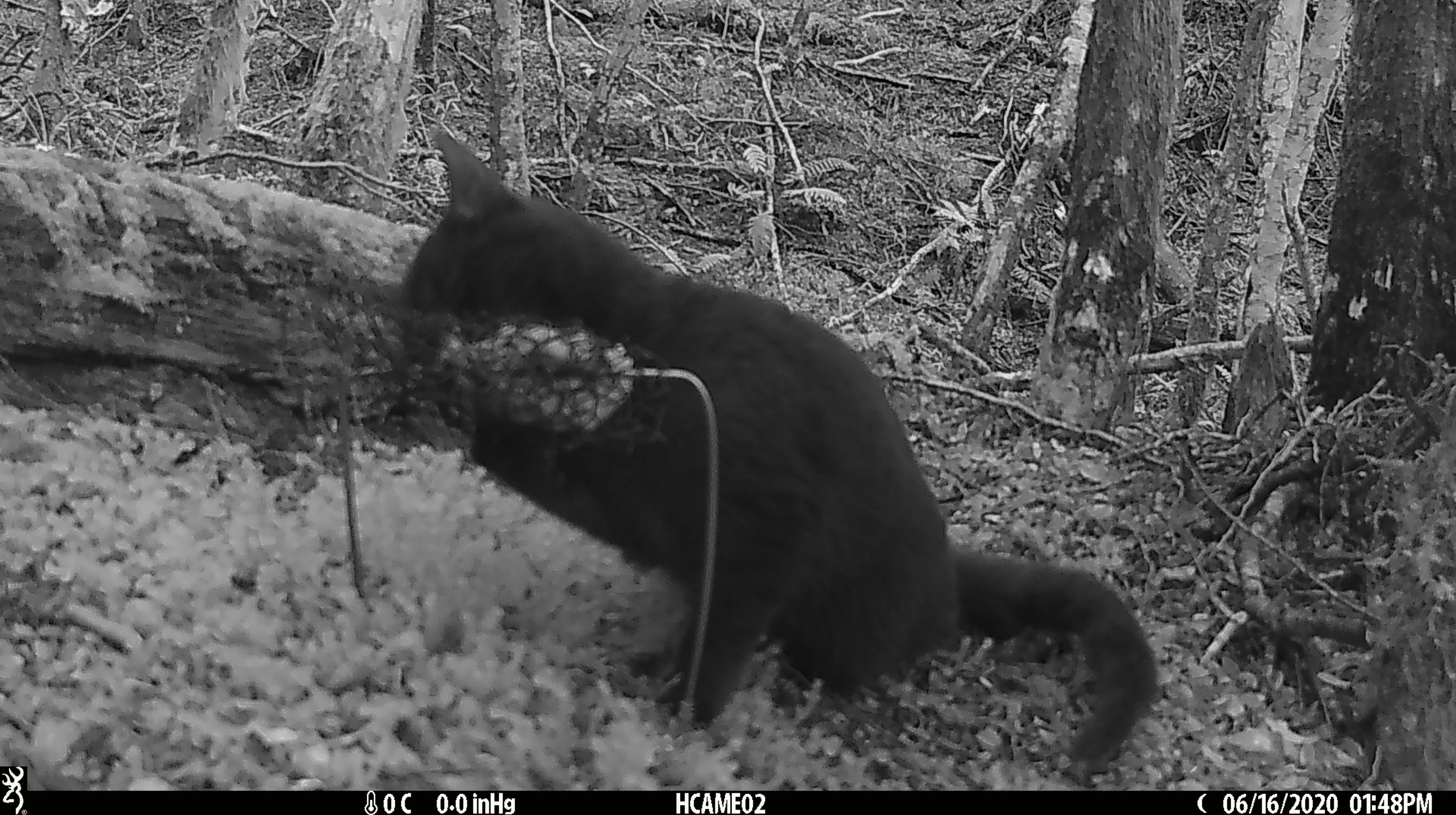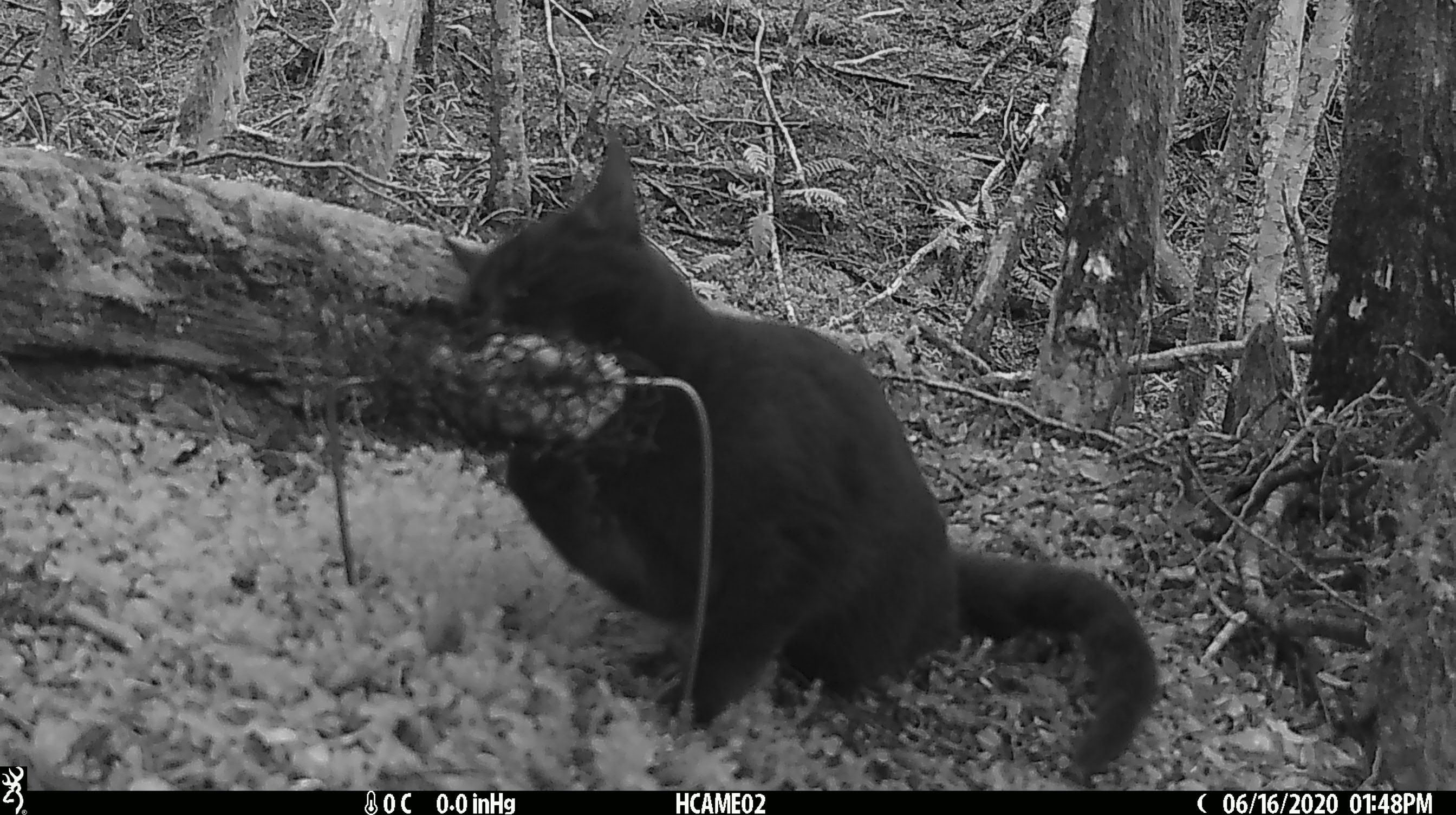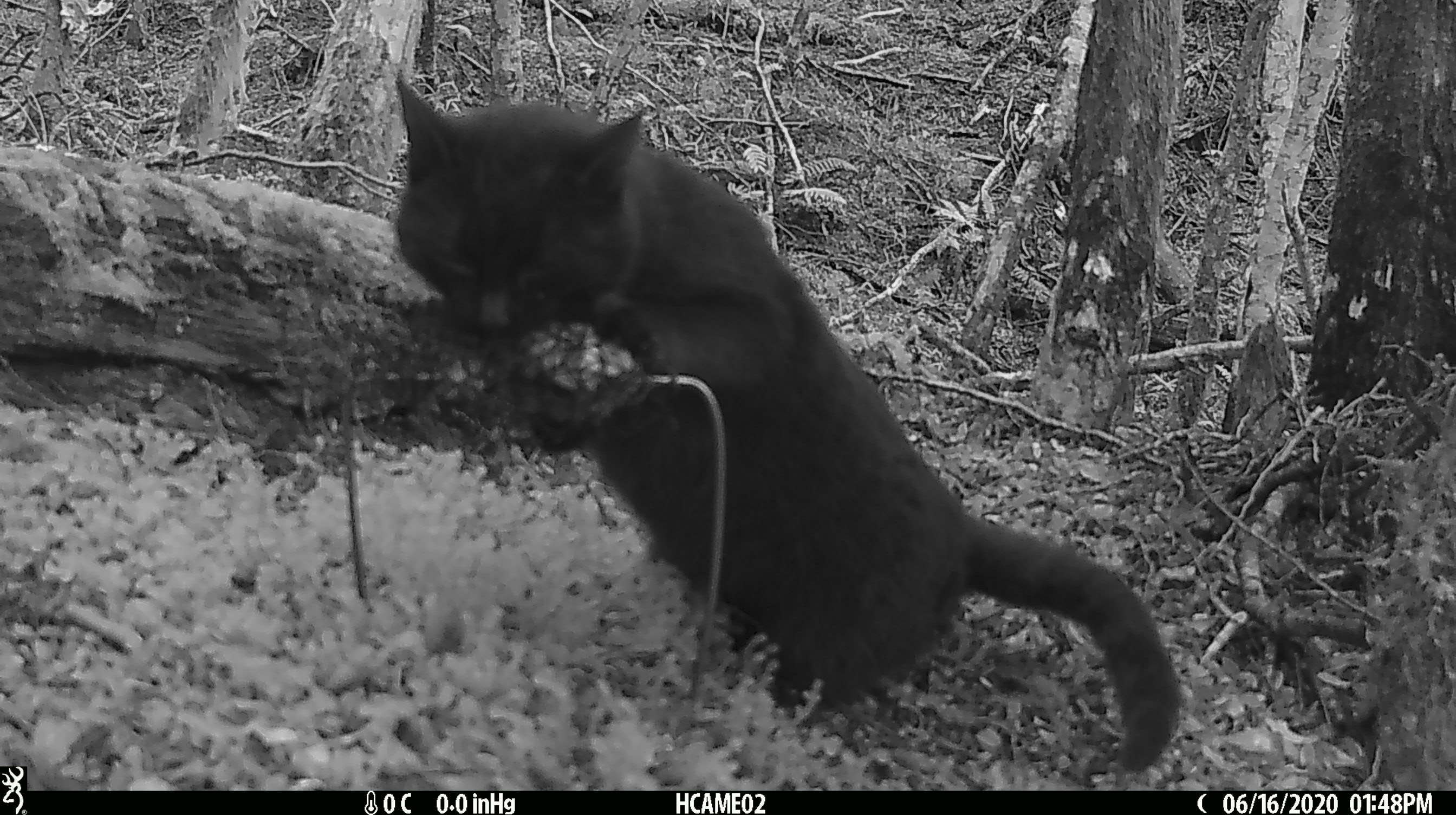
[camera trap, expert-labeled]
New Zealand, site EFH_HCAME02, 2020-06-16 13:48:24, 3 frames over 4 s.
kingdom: Animalia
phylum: Chordata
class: Mammalia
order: Carnivora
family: Felidae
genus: Felis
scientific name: Felis catus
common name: domestic cat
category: cat